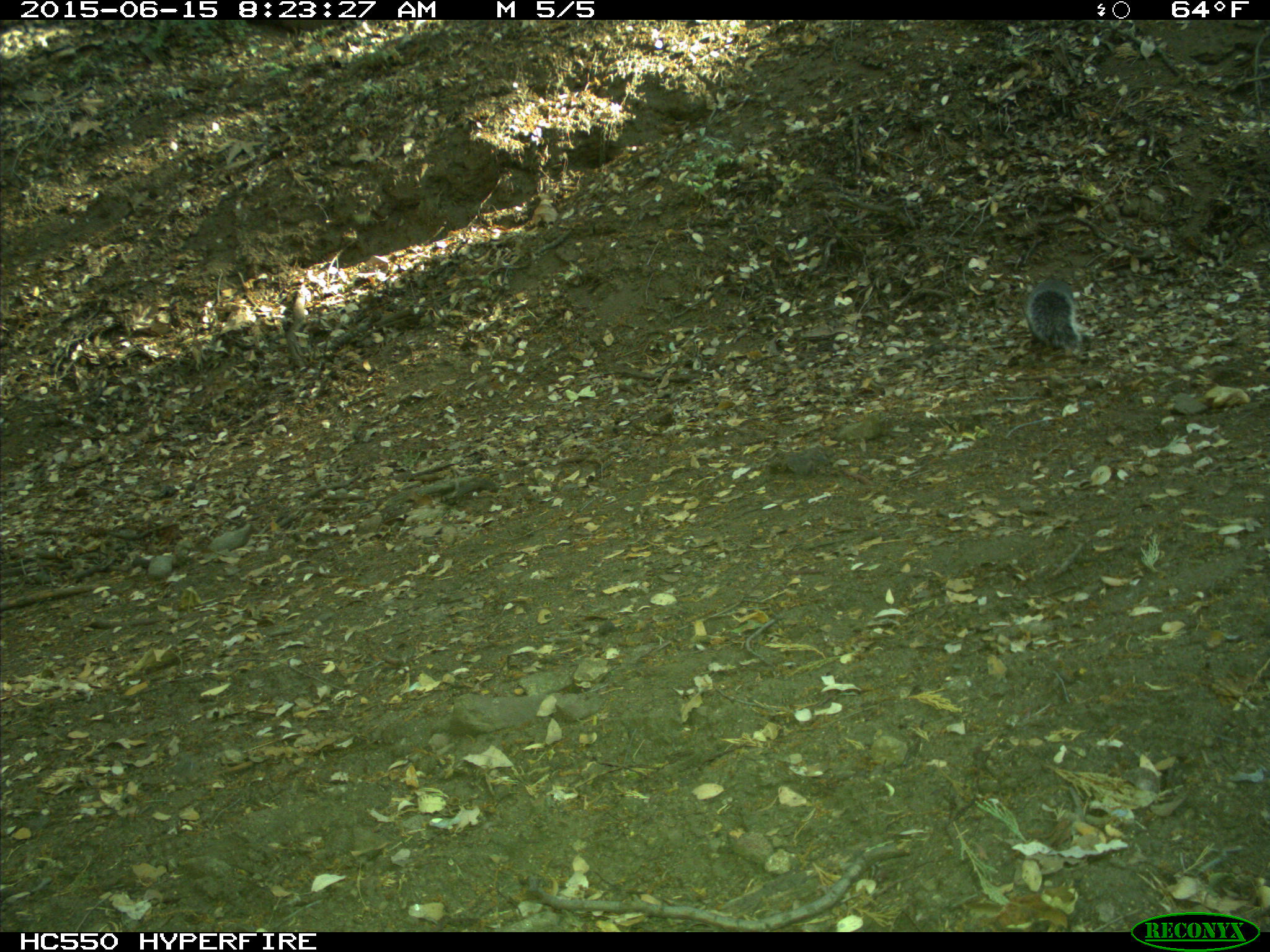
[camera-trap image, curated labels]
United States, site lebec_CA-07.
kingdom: Animalia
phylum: Chordata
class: Mammalia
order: Rodentia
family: Sciuridae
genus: Sciurus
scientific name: Sciurus carolinensis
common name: eastern gray squirrel